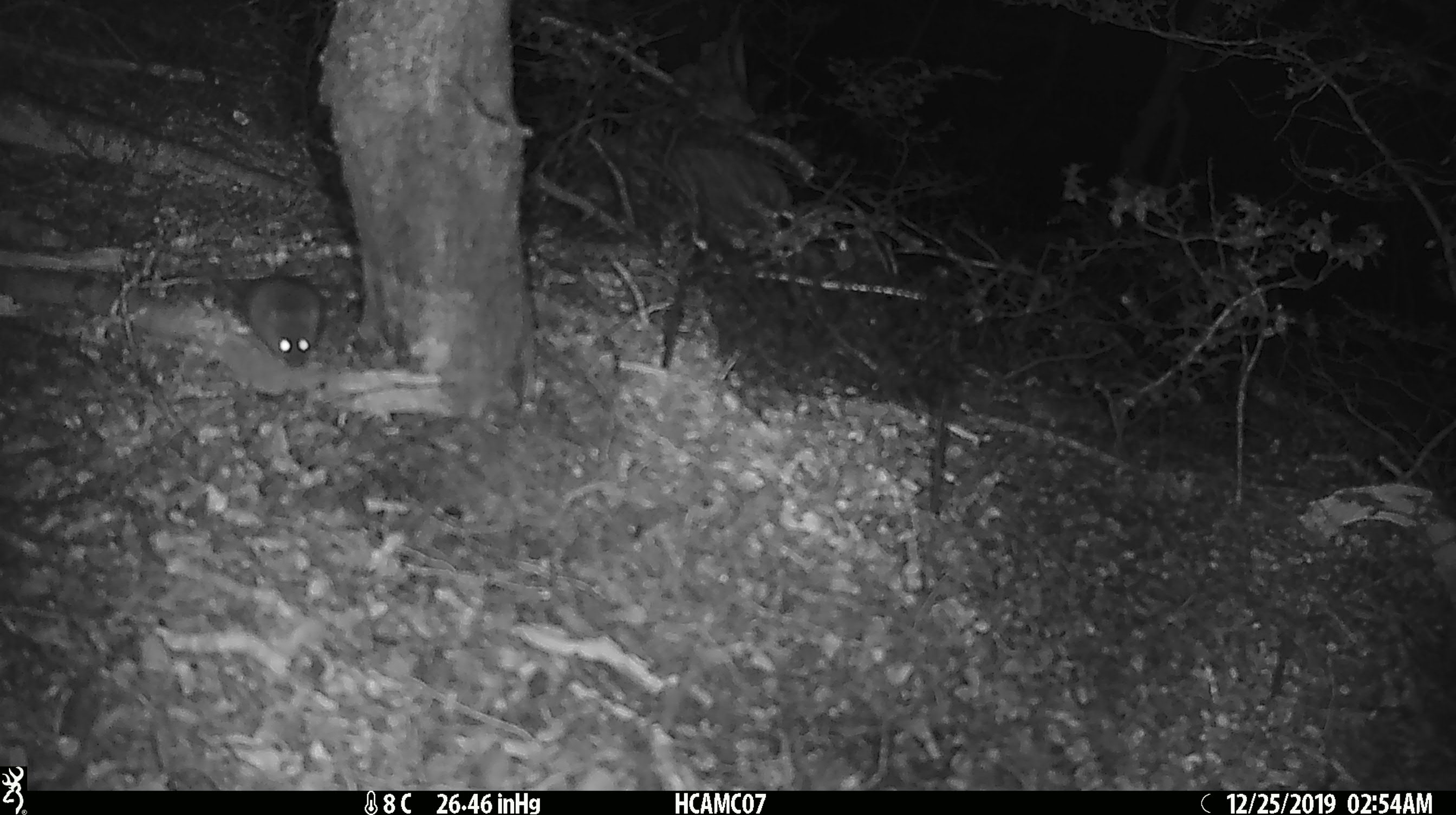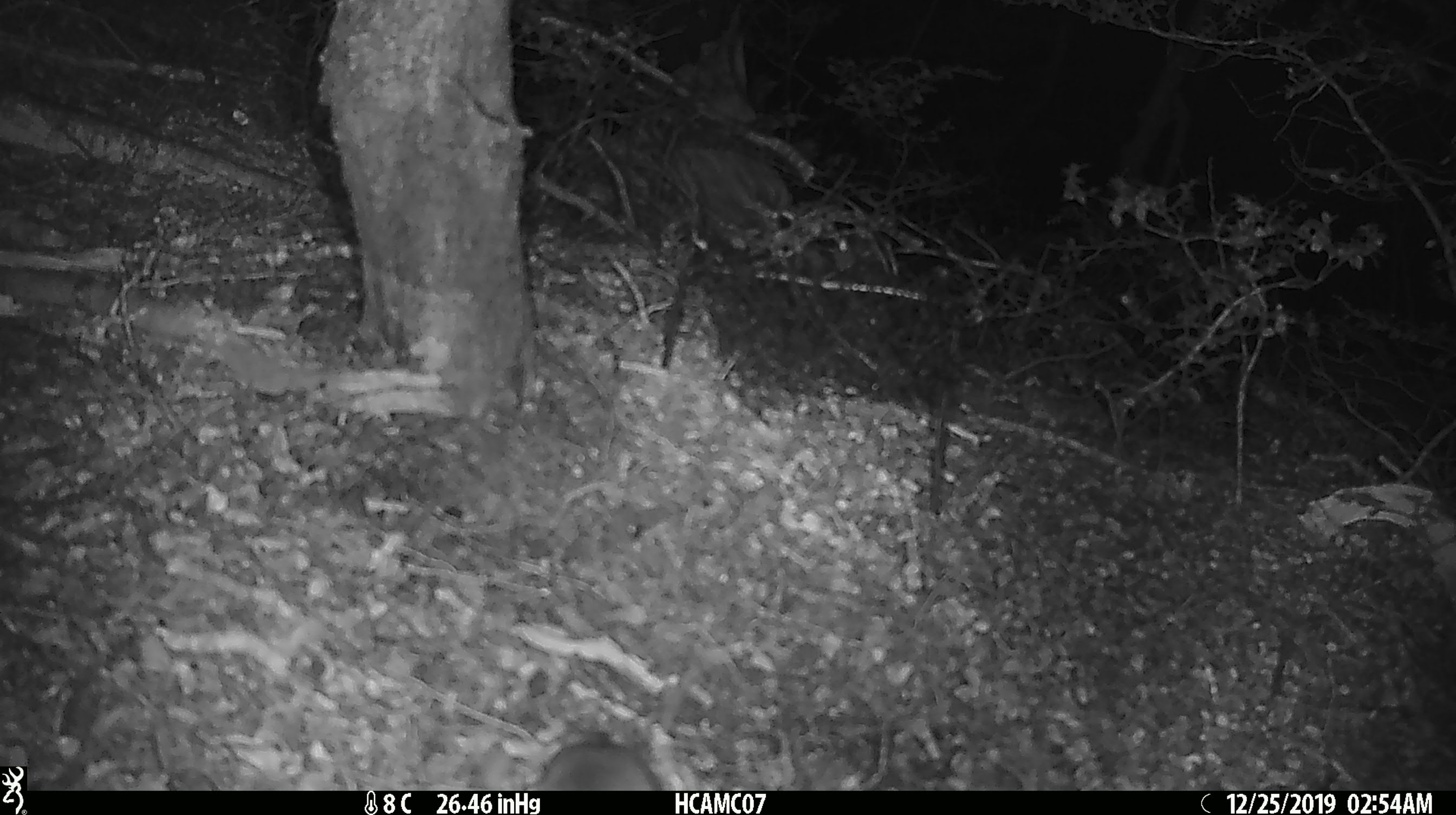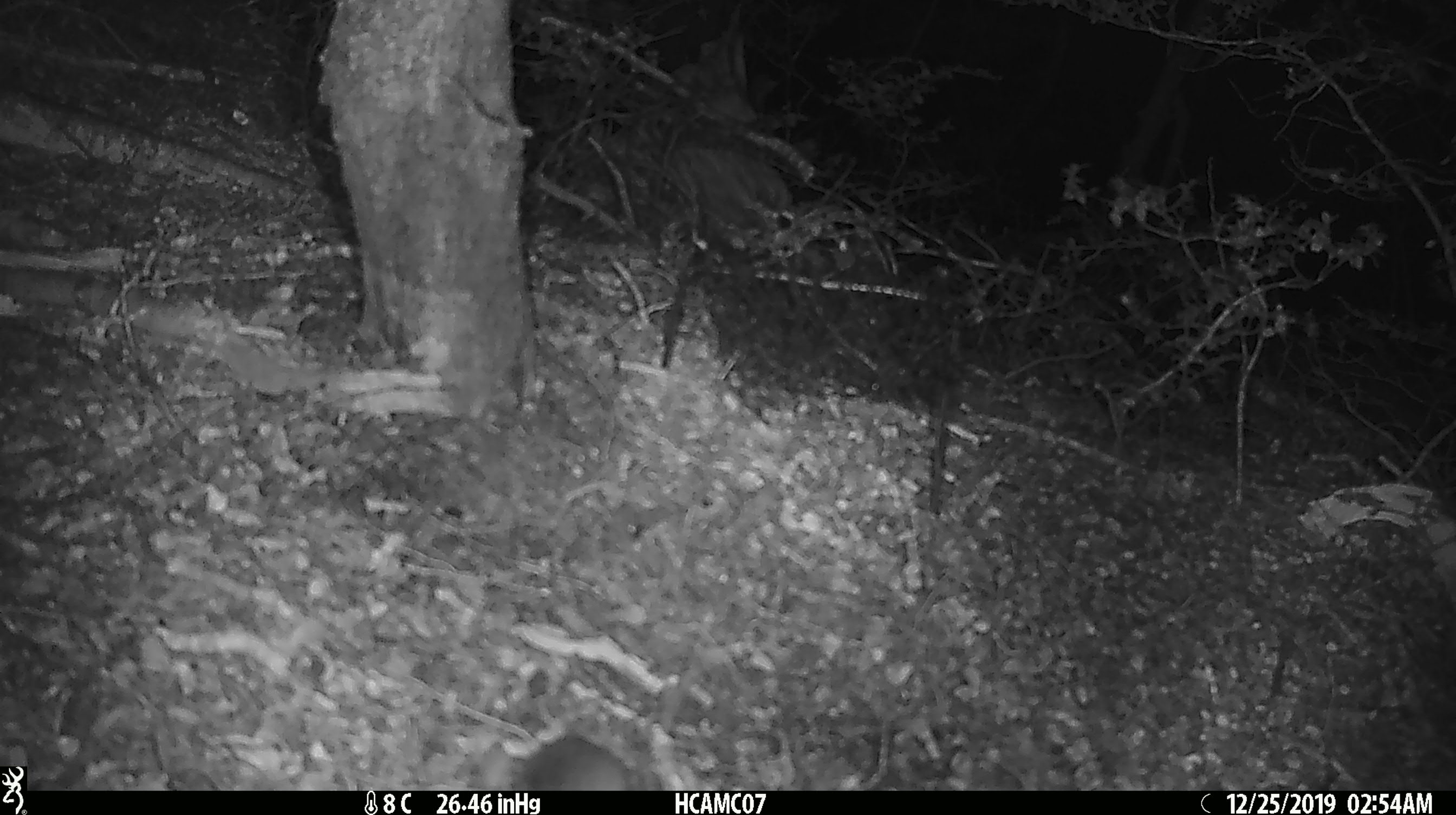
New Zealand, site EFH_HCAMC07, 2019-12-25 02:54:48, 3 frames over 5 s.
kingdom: Animalia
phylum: Chordata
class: Mammalia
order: Rodentia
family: Muridae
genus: Mus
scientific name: Mus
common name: mouse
Mouse (Mus).